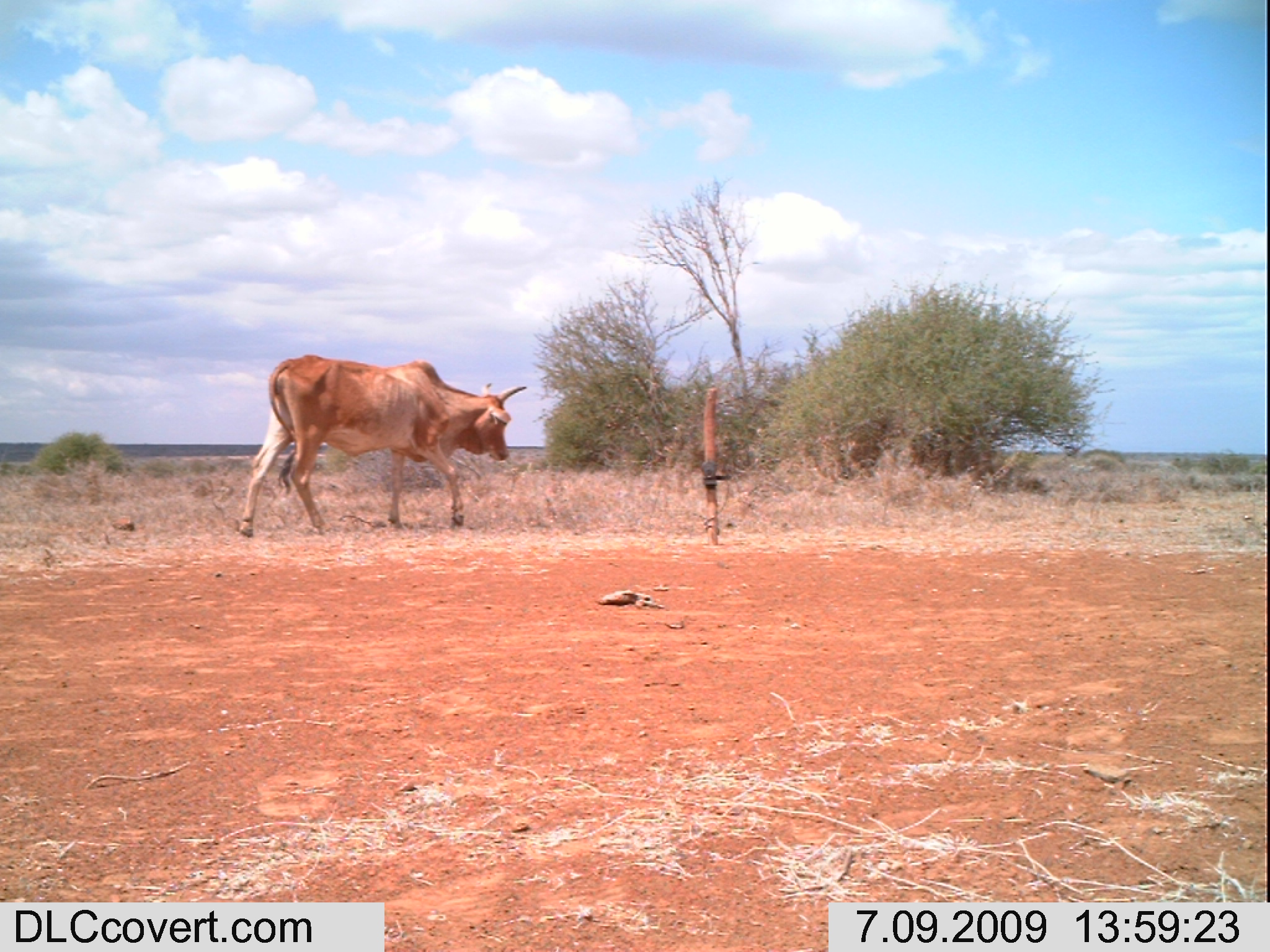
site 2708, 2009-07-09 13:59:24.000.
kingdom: Animalia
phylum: Chordata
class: Mammalia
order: Artiodactyla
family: Bovidae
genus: Bos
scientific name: Bos taurus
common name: domestic cattle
Bos taurus (domestic cattle), count 1.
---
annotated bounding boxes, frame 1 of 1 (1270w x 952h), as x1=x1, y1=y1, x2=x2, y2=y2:
bos taurus: x1=239, y1=354, x2=528, y2=538